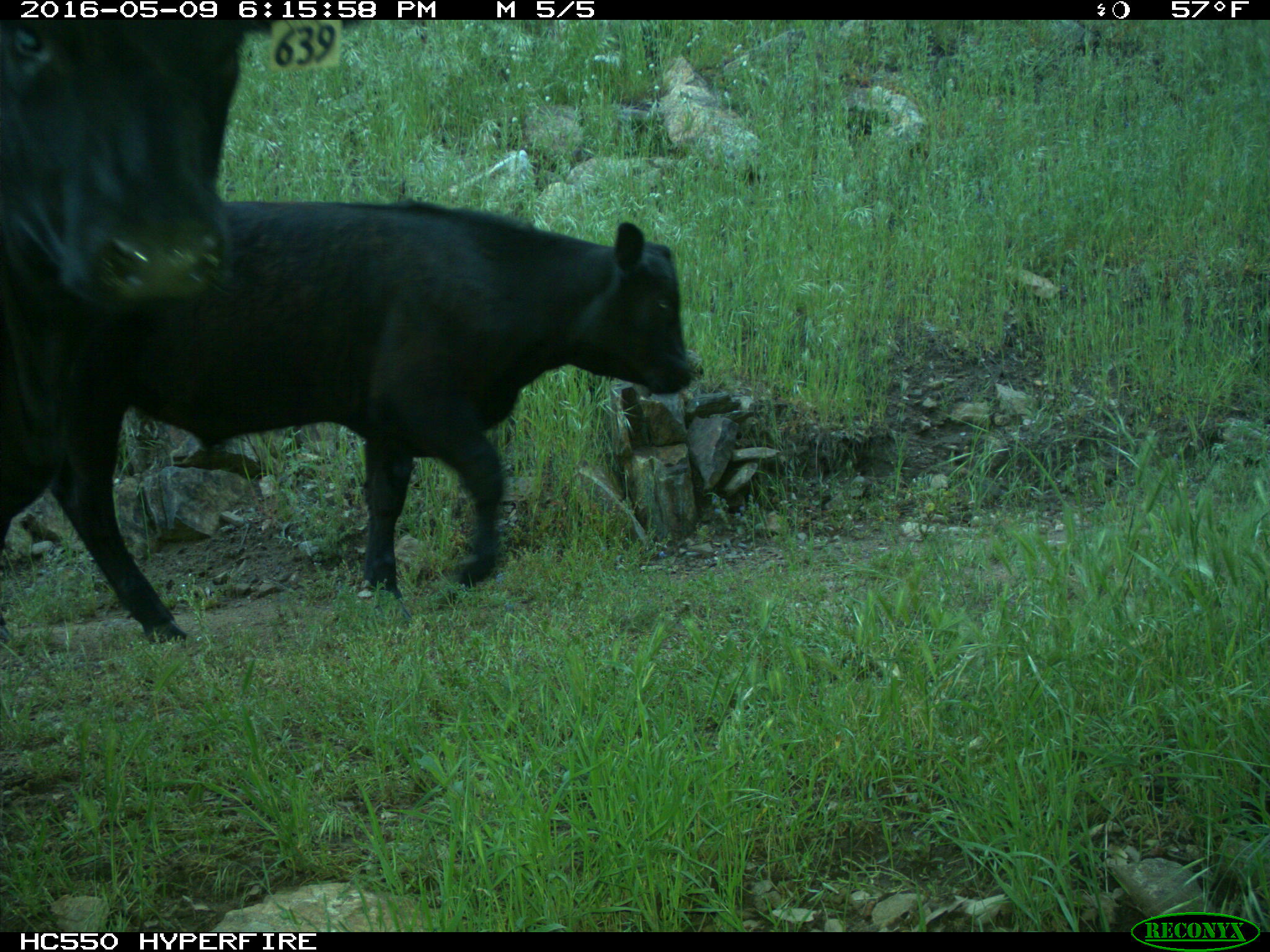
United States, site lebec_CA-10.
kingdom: Animalia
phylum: Chordata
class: Mammalia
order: Artiodactyla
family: Bovidae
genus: Bos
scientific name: Bos taurus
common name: domestic cow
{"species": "Bos taurus (domestic cow)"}